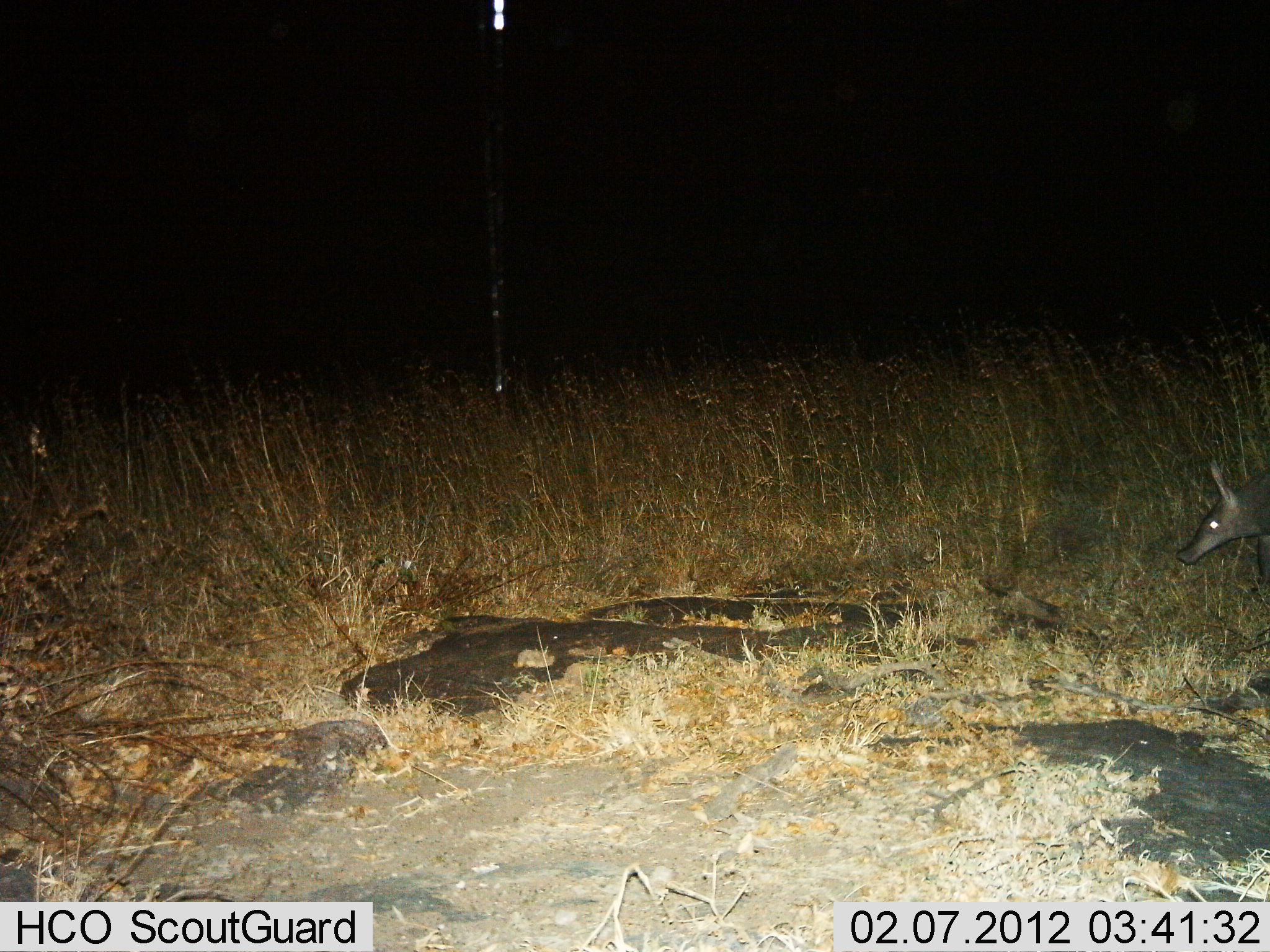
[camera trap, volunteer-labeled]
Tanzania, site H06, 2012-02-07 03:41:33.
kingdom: Animalia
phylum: Chordata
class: Mammalia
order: Tubulidentata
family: Orycteropodidae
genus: Orycteropus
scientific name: Orycteropus afer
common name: aardvark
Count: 1.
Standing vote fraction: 61%.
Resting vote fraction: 0%.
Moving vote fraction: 39%.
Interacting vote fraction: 0%.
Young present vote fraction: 0%.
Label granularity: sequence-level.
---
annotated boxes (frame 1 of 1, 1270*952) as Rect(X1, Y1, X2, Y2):
animal: Rect(1174, 456, 1269, 591)